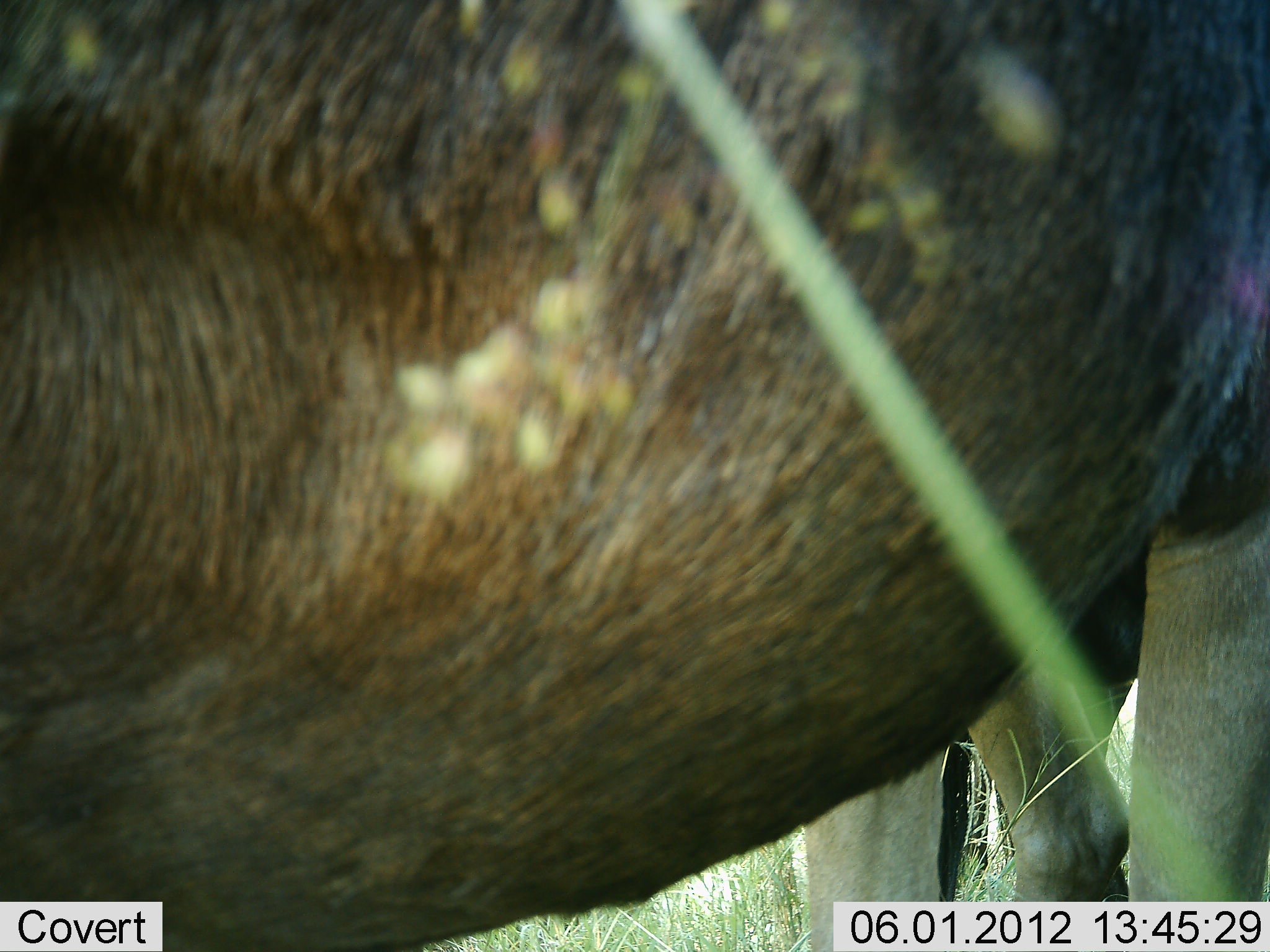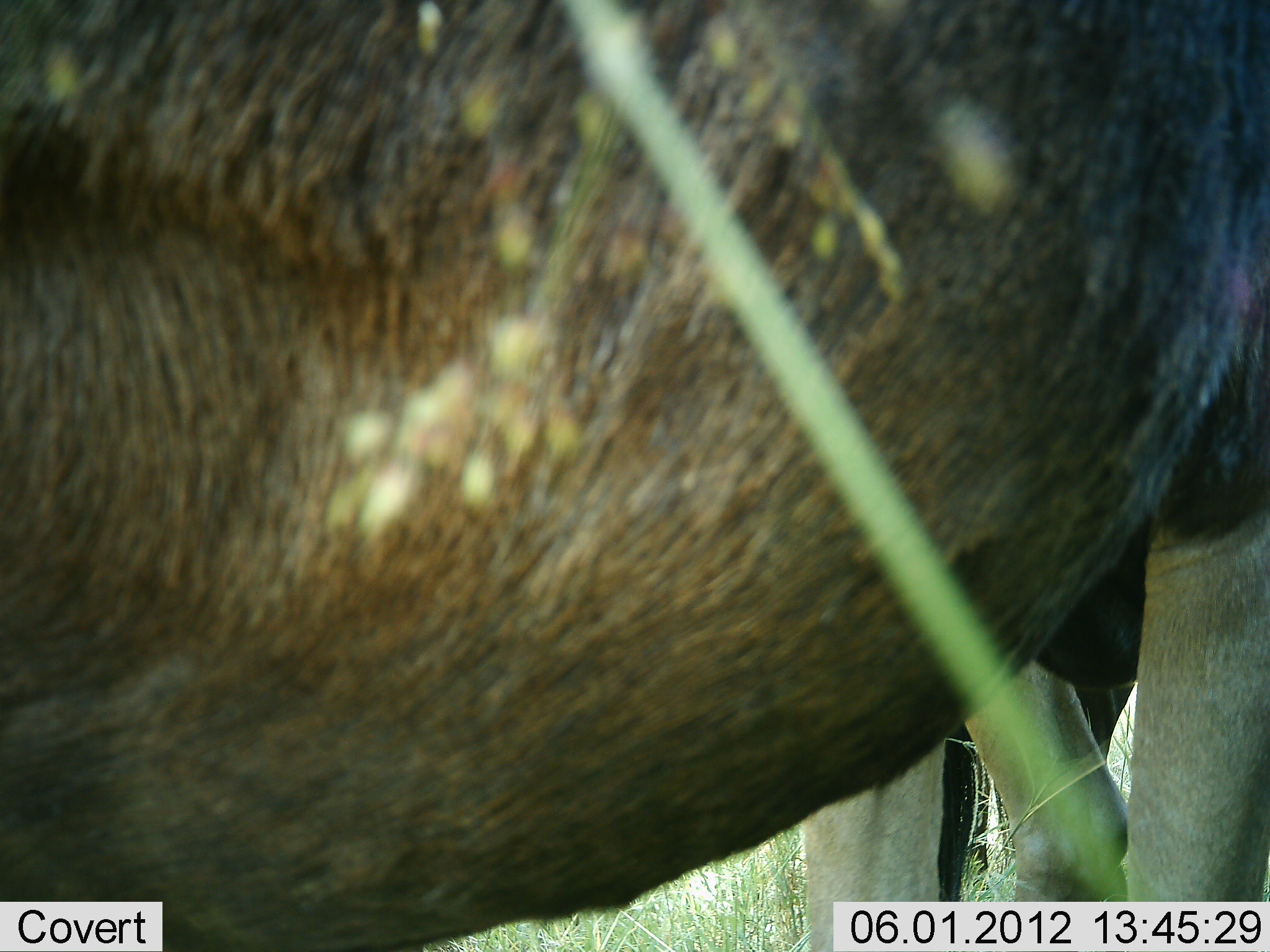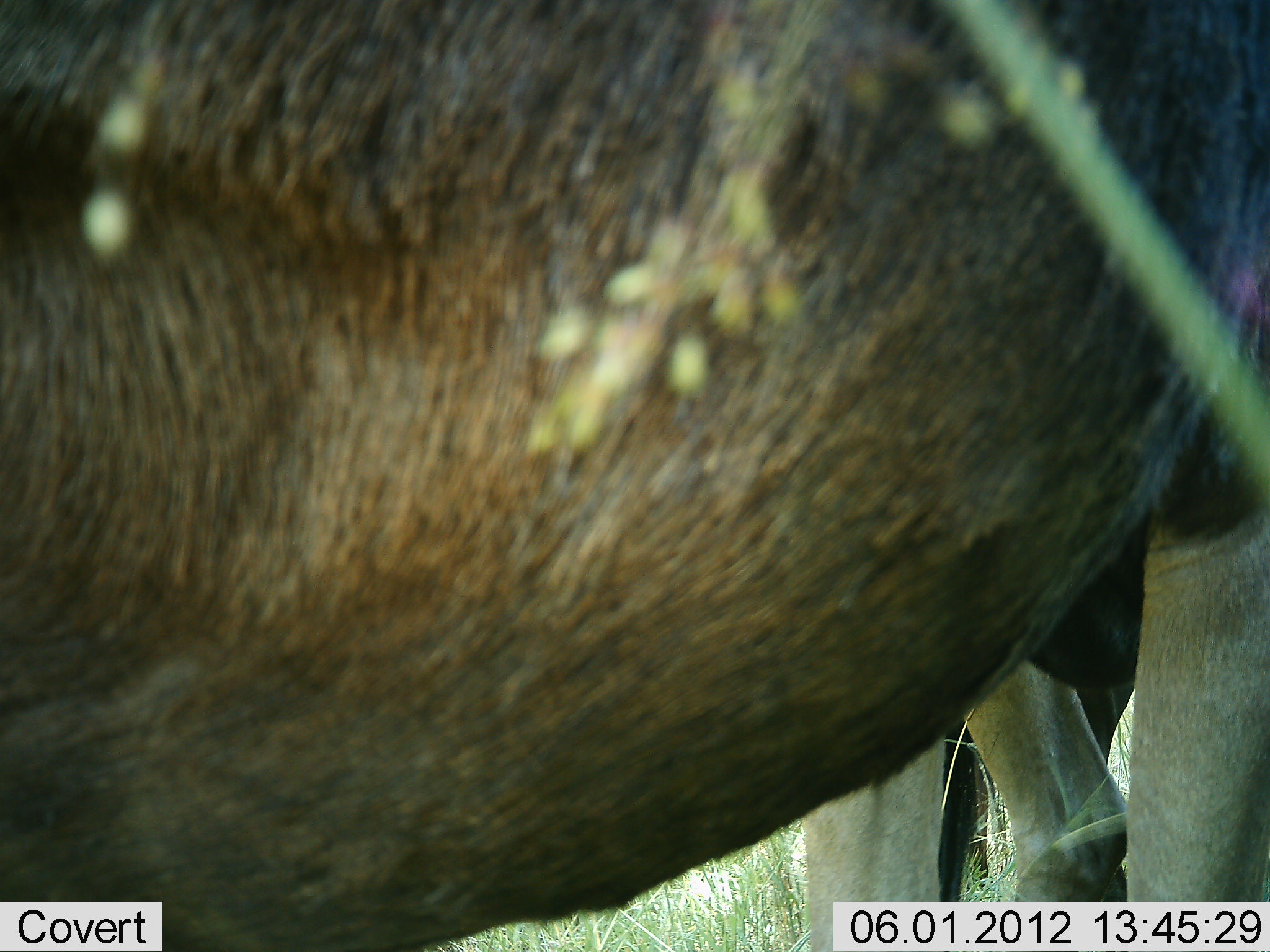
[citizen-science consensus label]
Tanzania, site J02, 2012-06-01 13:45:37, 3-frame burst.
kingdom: Animalia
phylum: Chordata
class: Mammalia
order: Artiodactyla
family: Bovidae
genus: Connochaetes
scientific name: Connochaetes taurinus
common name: blue wildebeest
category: wildebeest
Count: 1.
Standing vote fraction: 100%.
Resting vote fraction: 0%.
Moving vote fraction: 0%.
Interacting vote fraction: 0%.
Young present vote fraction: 0%.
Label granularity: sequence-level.